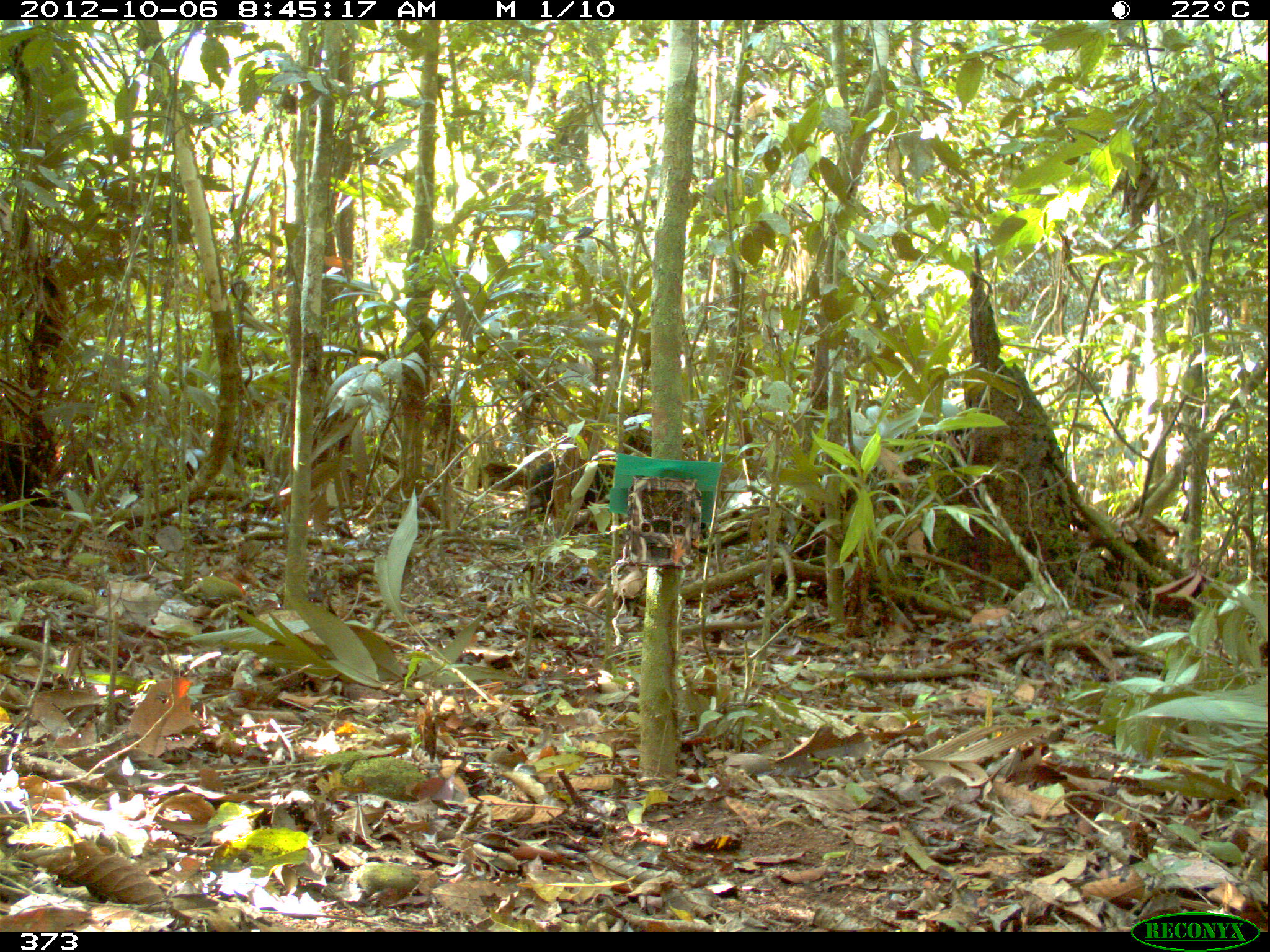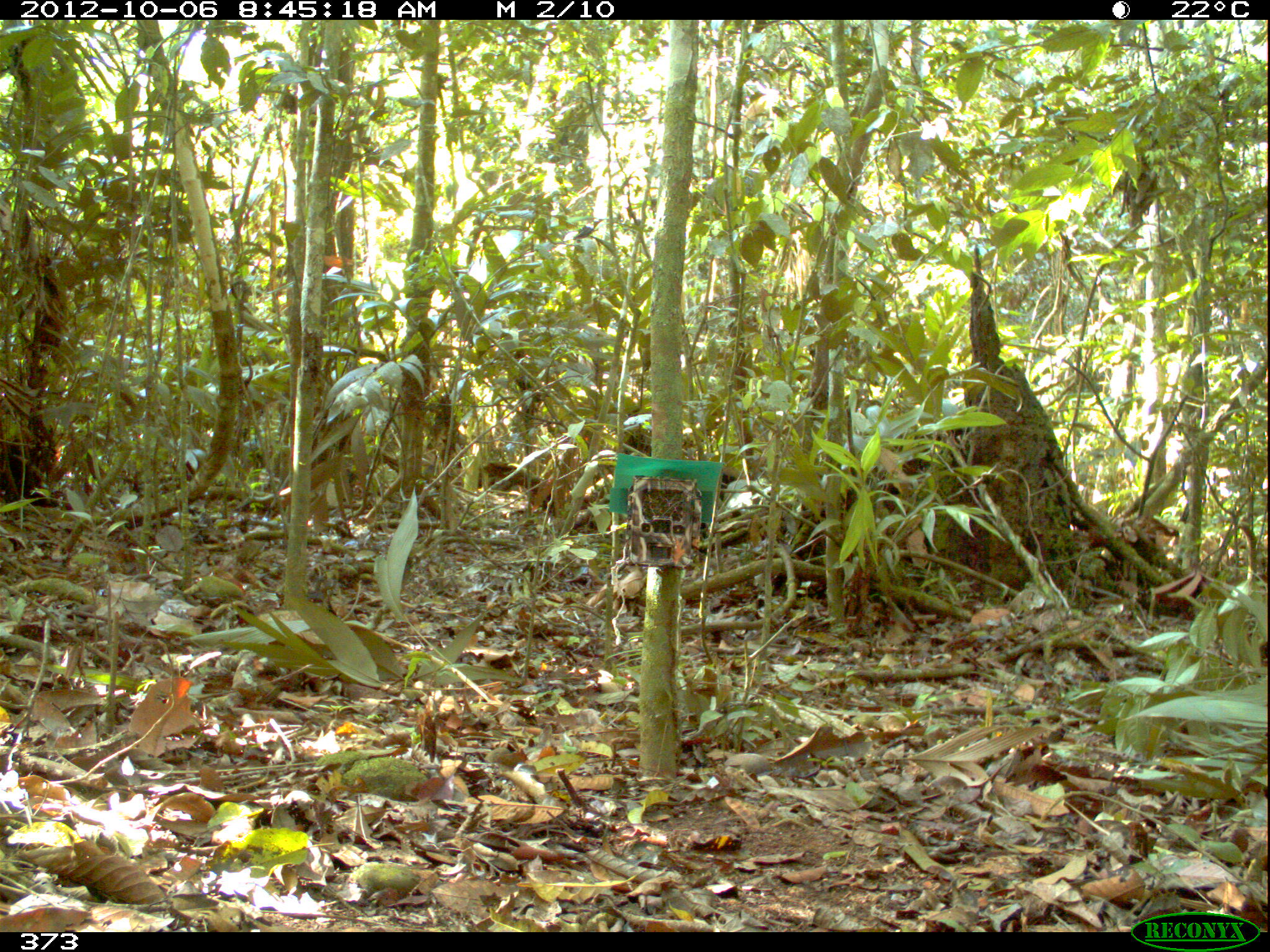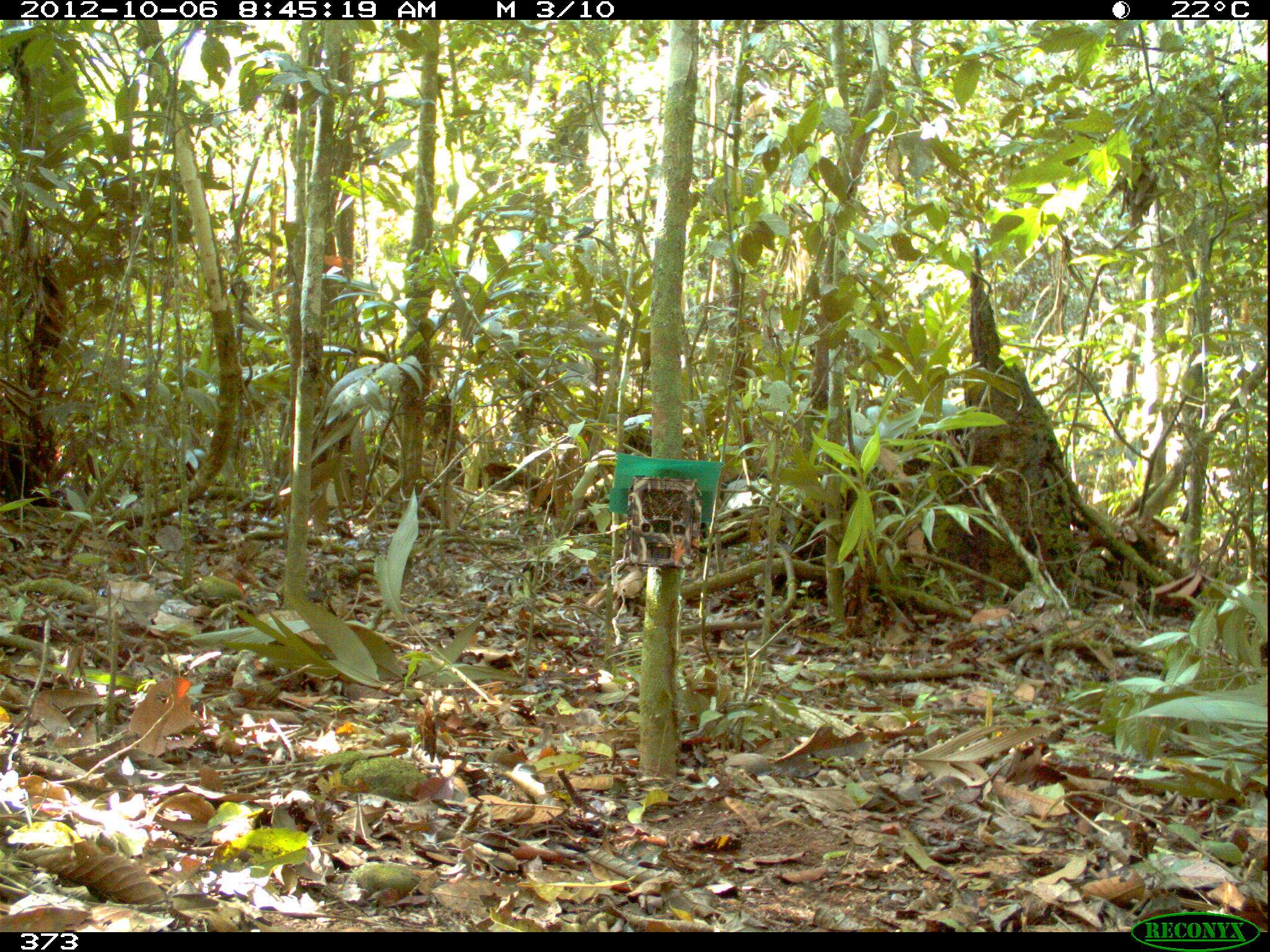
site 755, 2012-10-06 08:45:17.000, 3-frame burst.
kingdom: Animalia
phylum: Chordata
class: Mammalia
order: Artiodactyla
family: Tayassuidae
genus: Tayassu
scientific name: Tayassu pecari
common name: white-lipped peccary